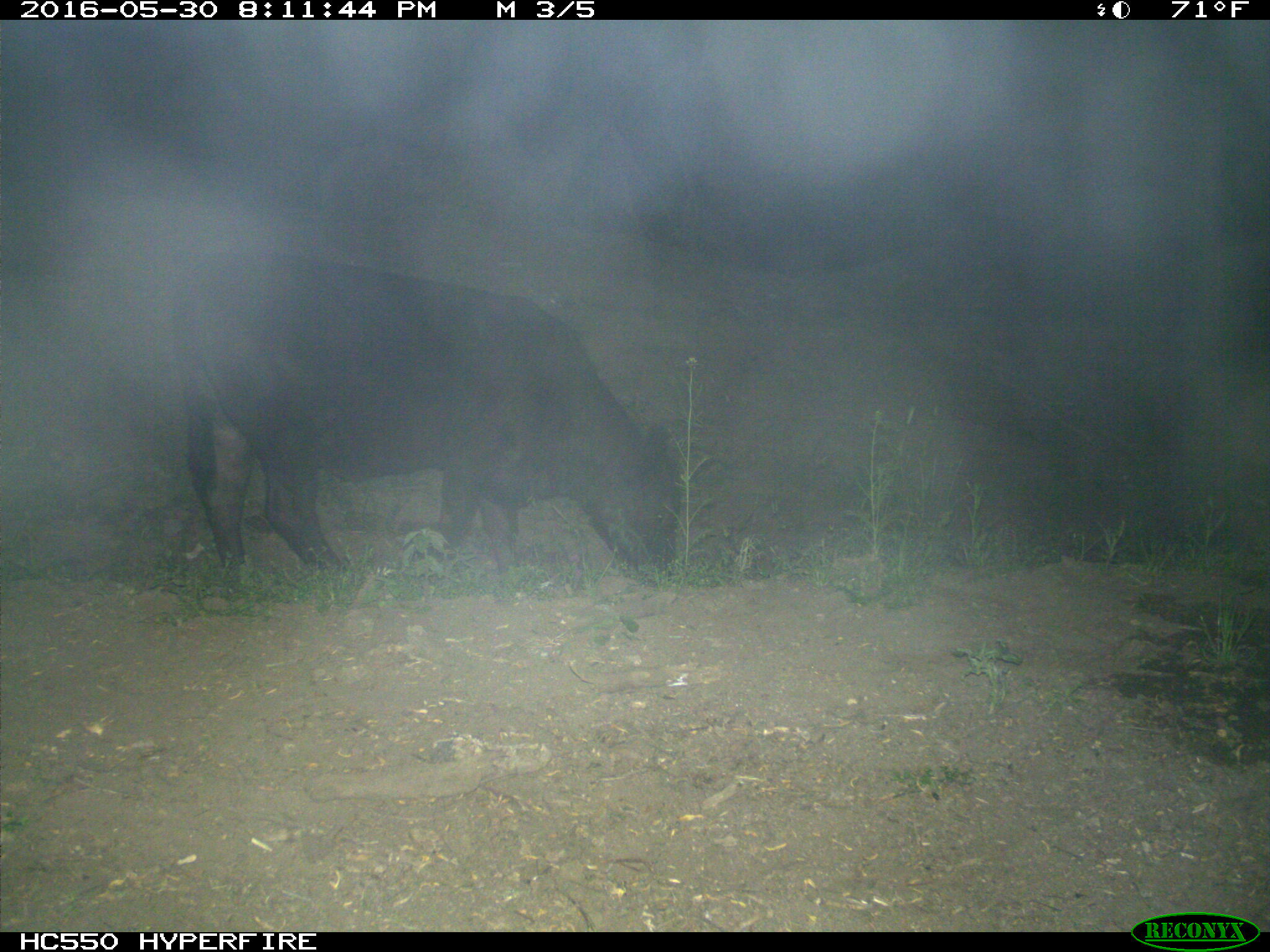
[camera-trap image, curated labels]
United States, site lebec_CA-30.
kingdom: Animalia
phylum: Chordata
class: Mammalia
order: Artiodactyla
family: Bovidae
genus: Bos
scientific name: Bos taurus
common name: domestic cow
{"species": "Bos taurus (domestic cow)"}